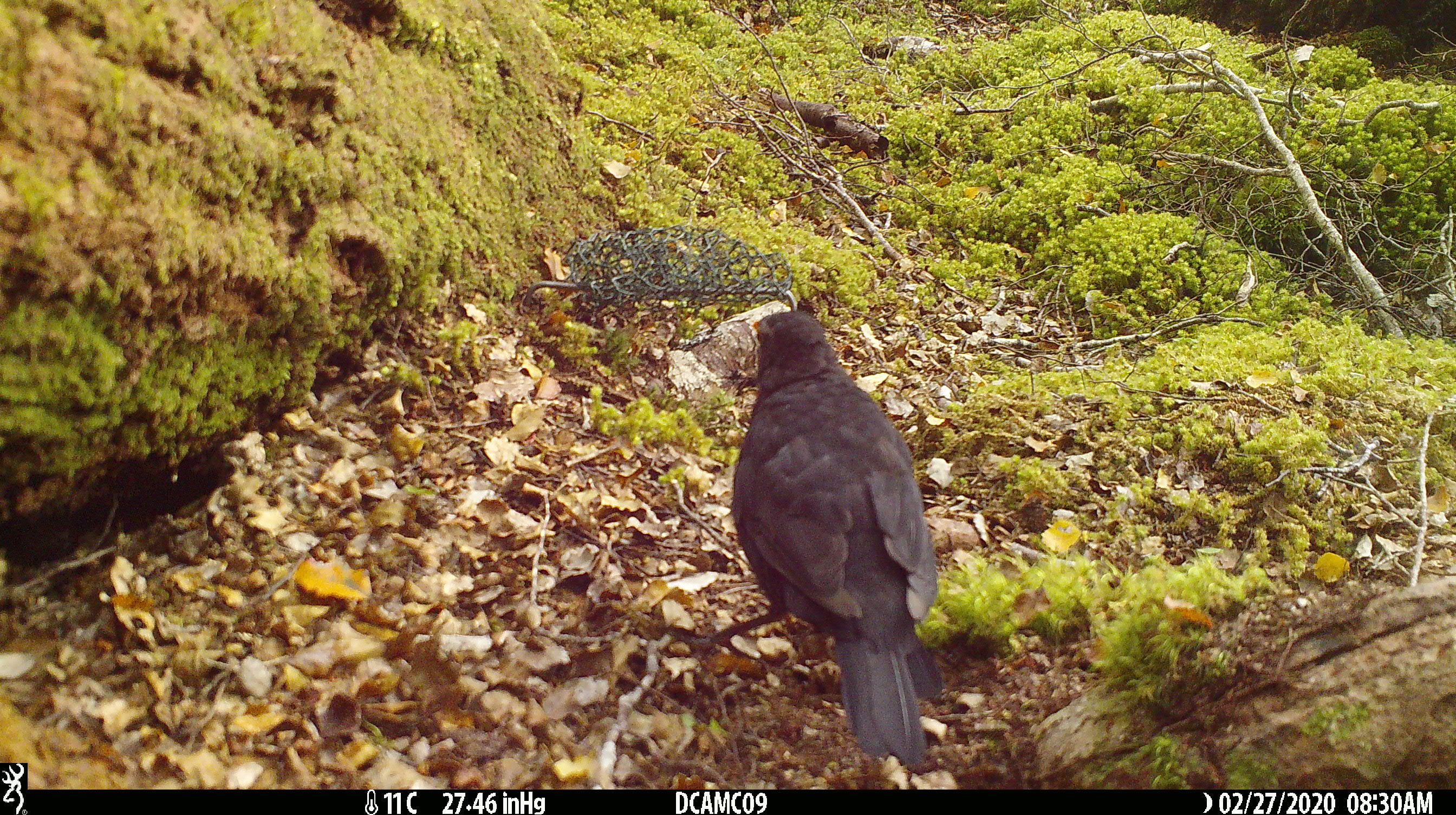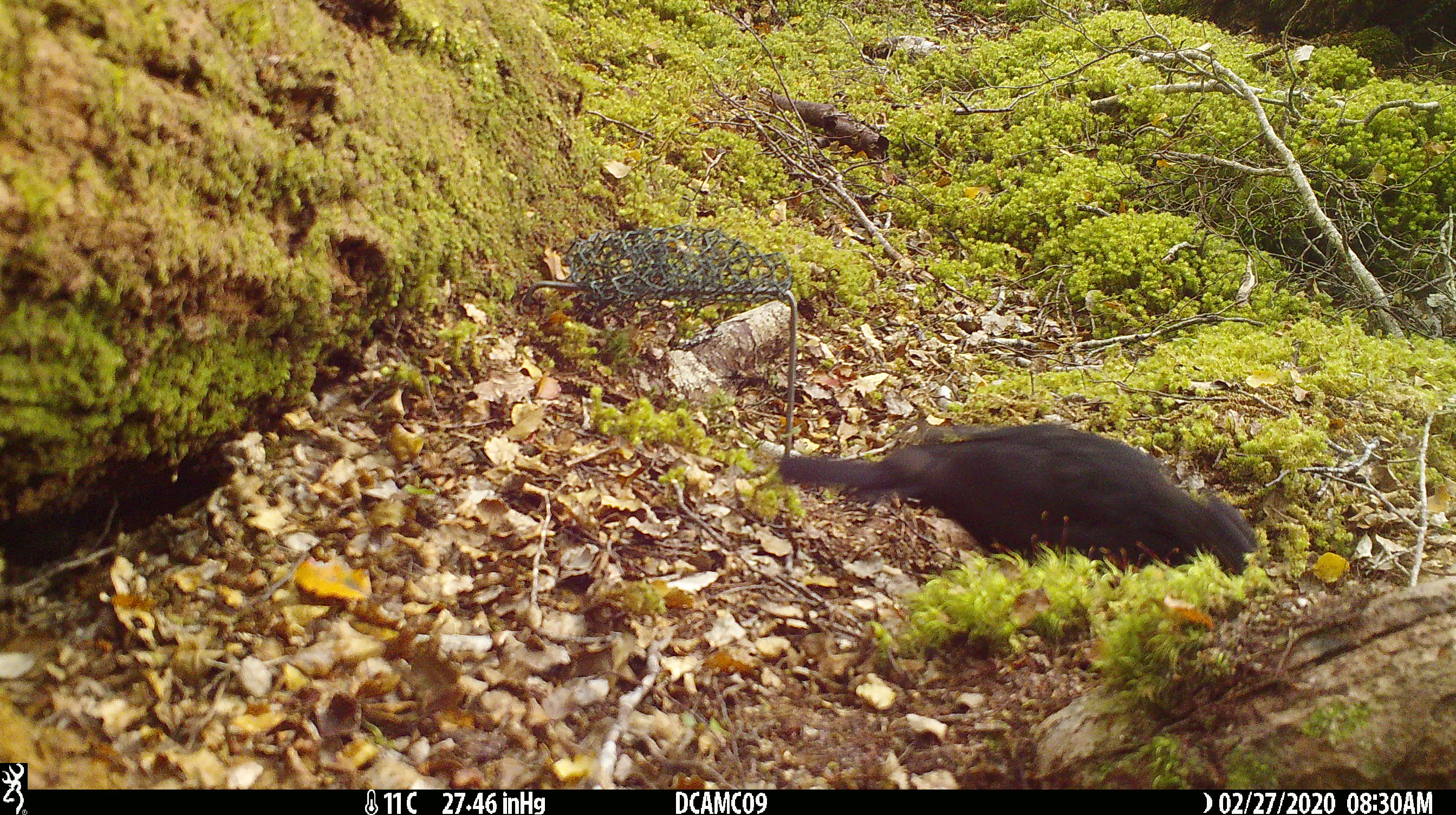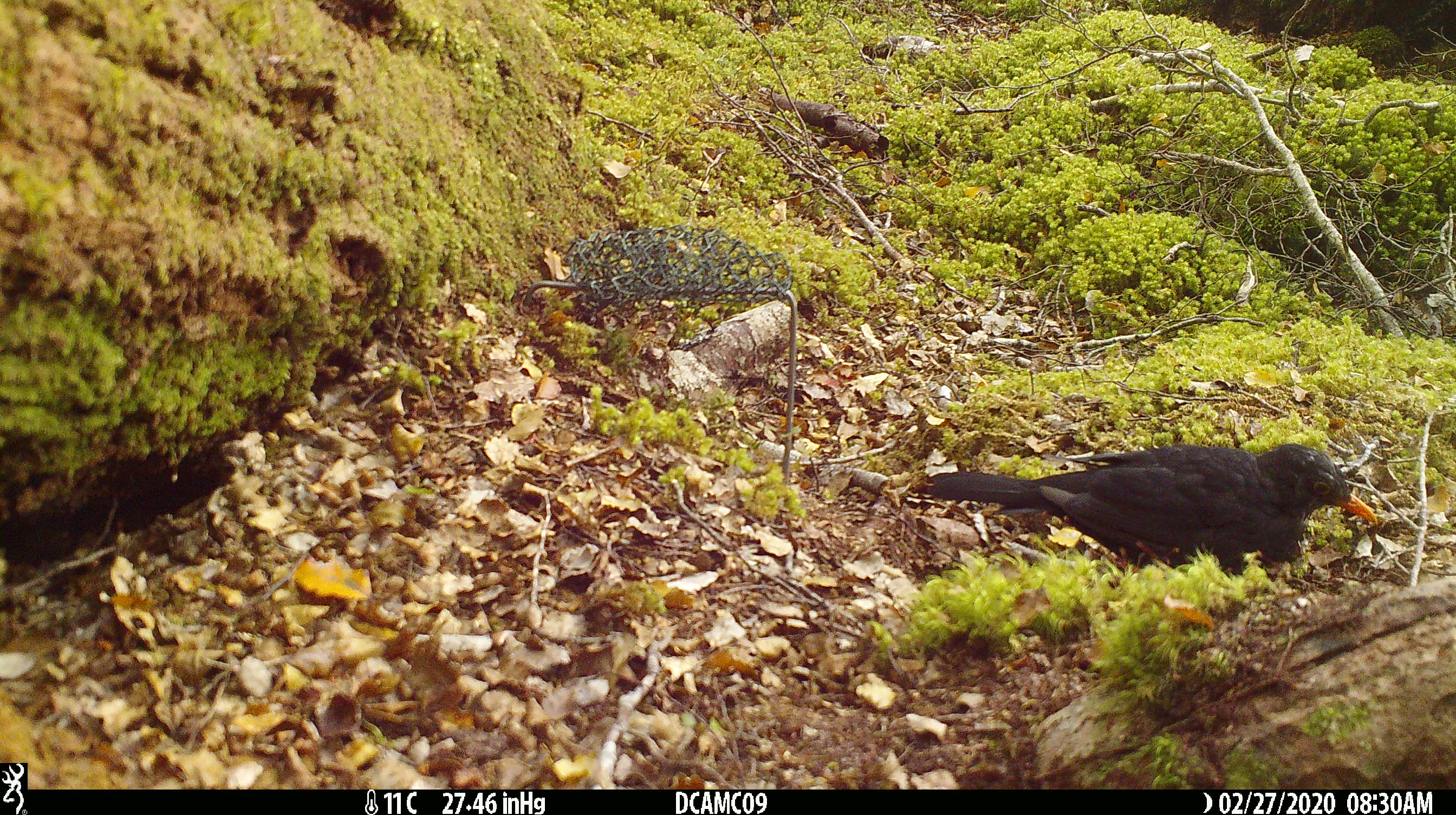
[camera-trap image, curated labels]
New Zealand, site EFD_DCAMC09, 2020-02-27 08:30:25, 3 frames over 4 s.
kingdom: Animalia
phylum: Chordata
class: Aves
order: Passeriformes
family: Turdidae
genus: Turdus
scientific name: Turdus merula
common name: eurasian blackbird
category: blackbird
Blackbird (eurasian blackbird) (Turdus merula).